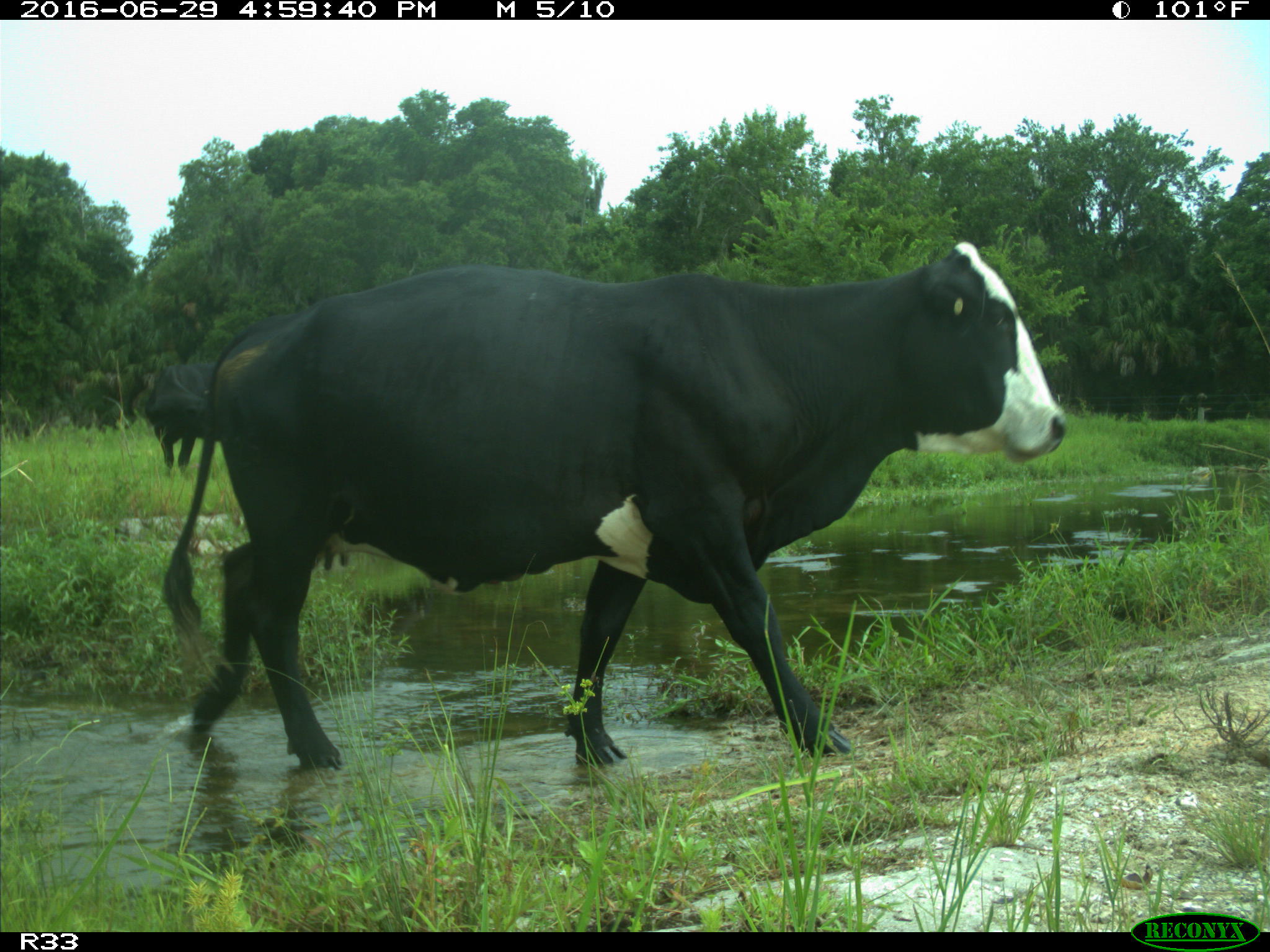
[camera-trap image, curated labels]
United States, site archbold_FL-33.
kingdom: Animalia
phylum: Chordata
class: Mammalia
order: Artiodactyla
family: Bovidae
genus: Bos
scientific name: Bos taurus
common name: domestic cow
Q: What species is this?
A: Bos taurus (domestic cow).